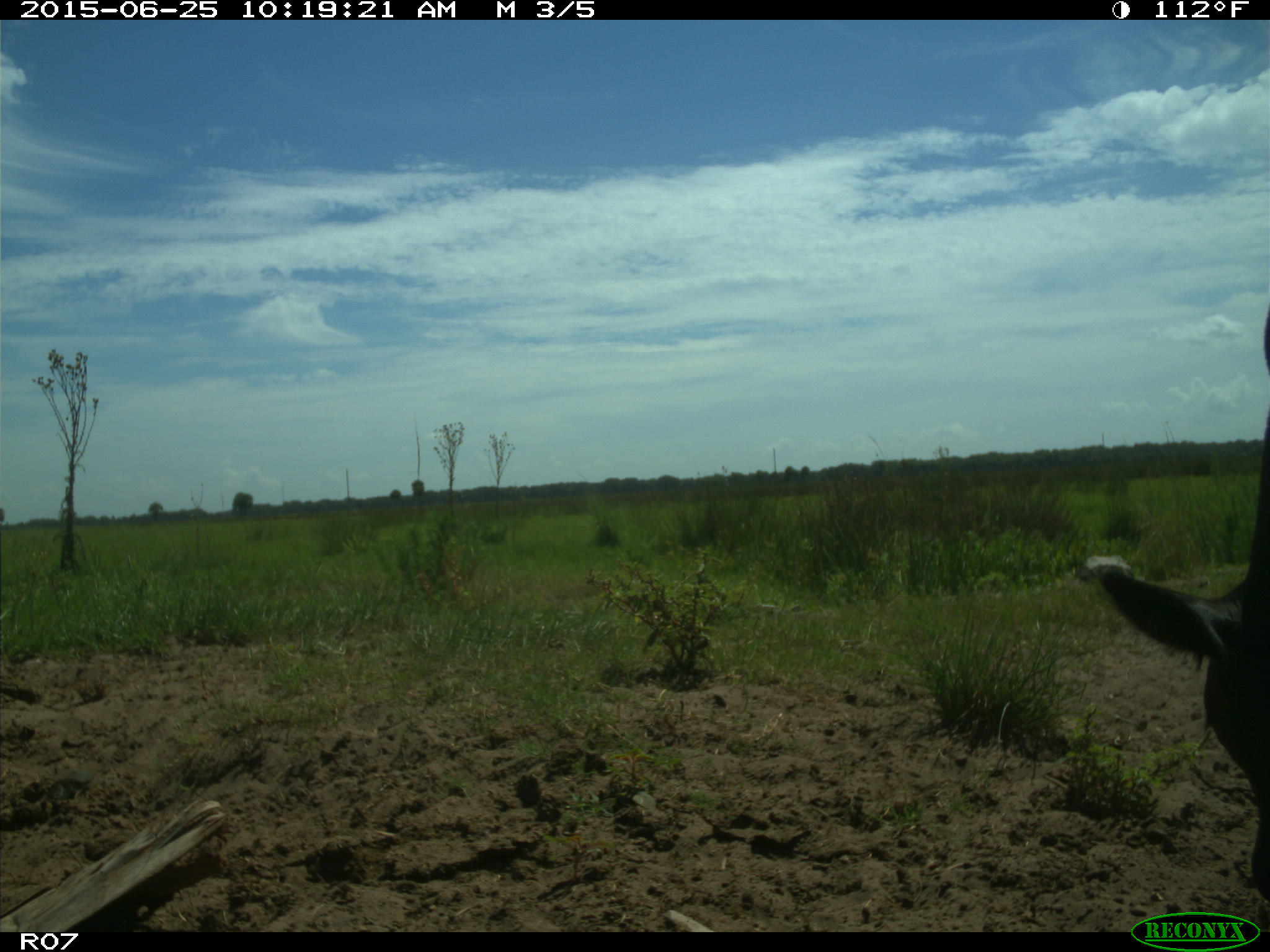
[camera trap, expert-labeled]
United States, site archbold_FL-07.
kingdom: Animalia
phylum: Chordata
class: Mammalia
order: Artiodactyla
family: Bovidae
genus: Bos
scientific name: Bos taurus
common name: domestic cow